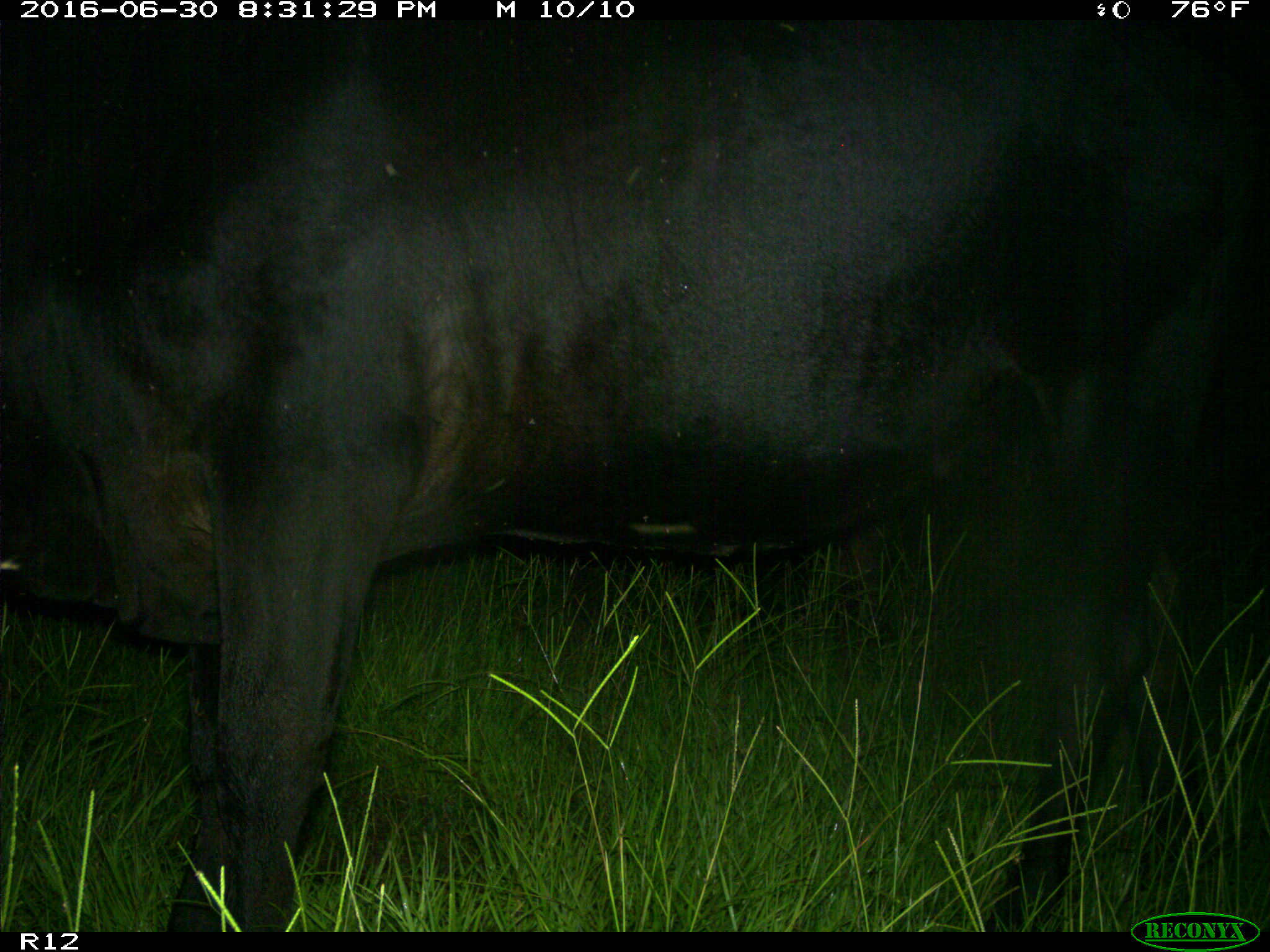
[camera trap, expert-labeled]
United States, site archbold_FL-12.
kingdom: Animalia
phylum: Chordata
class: Mammalia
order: Artiodactyla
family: Bovidae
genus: Bos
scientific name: Bos taurus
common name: domestic cow